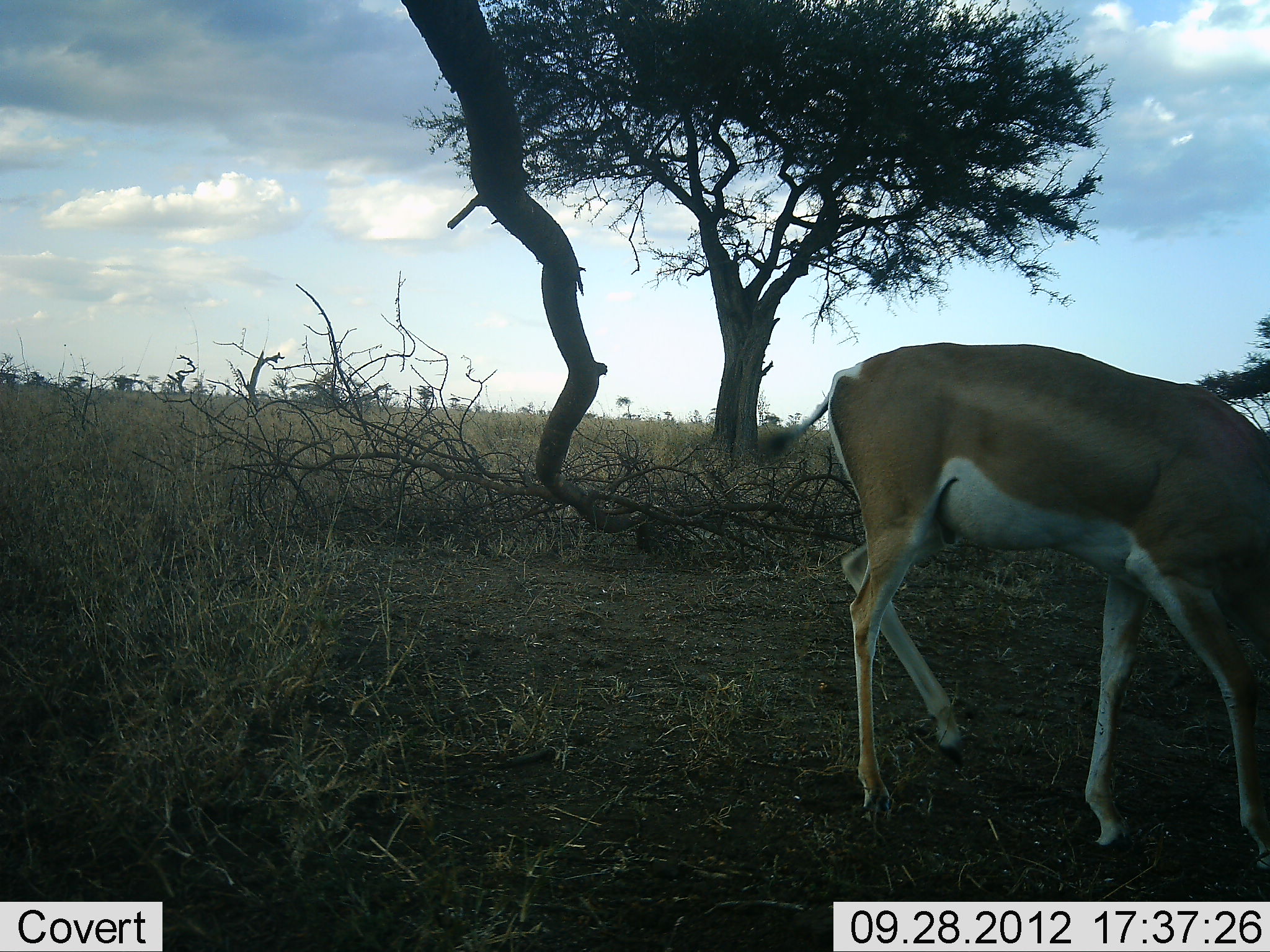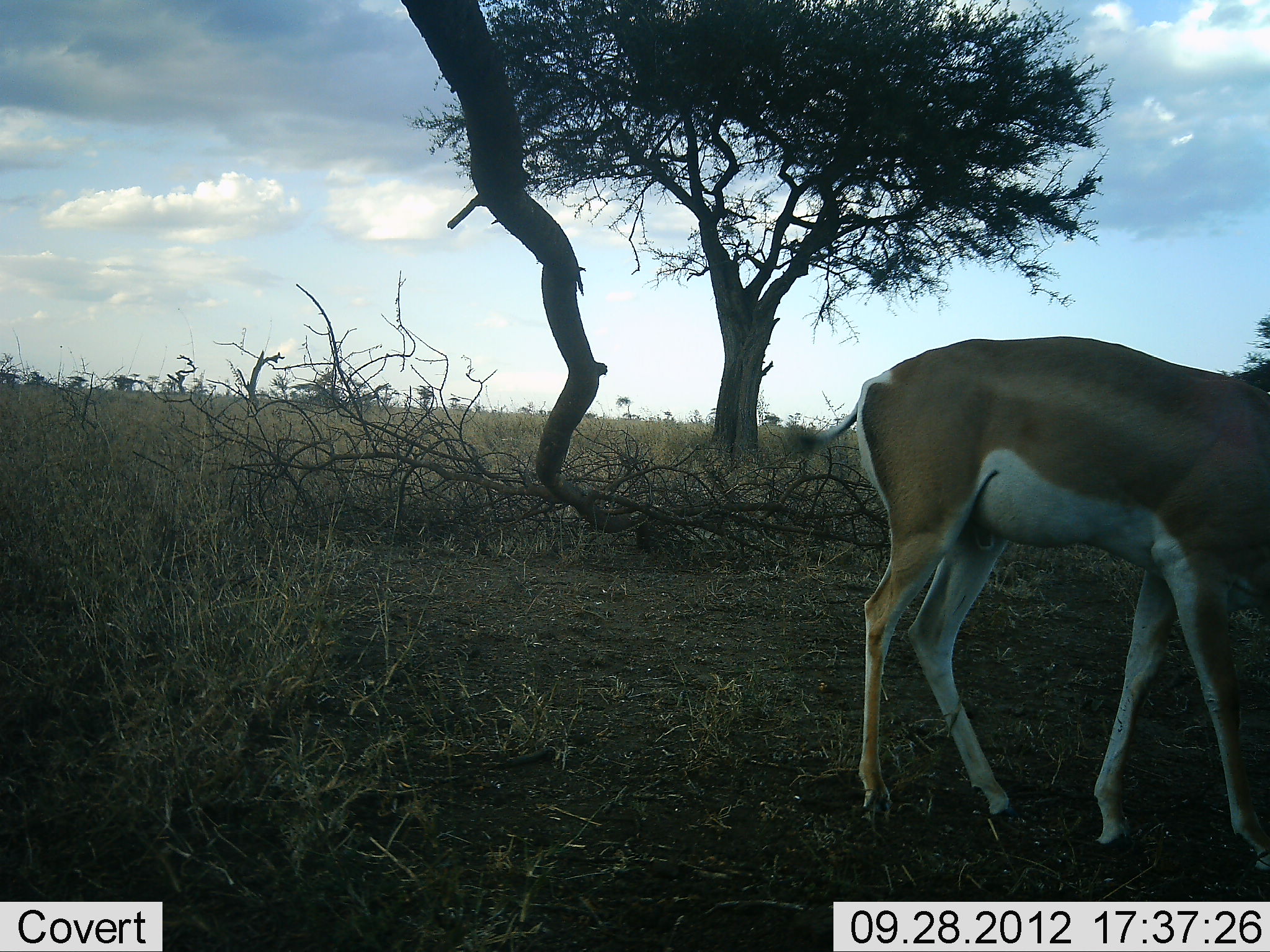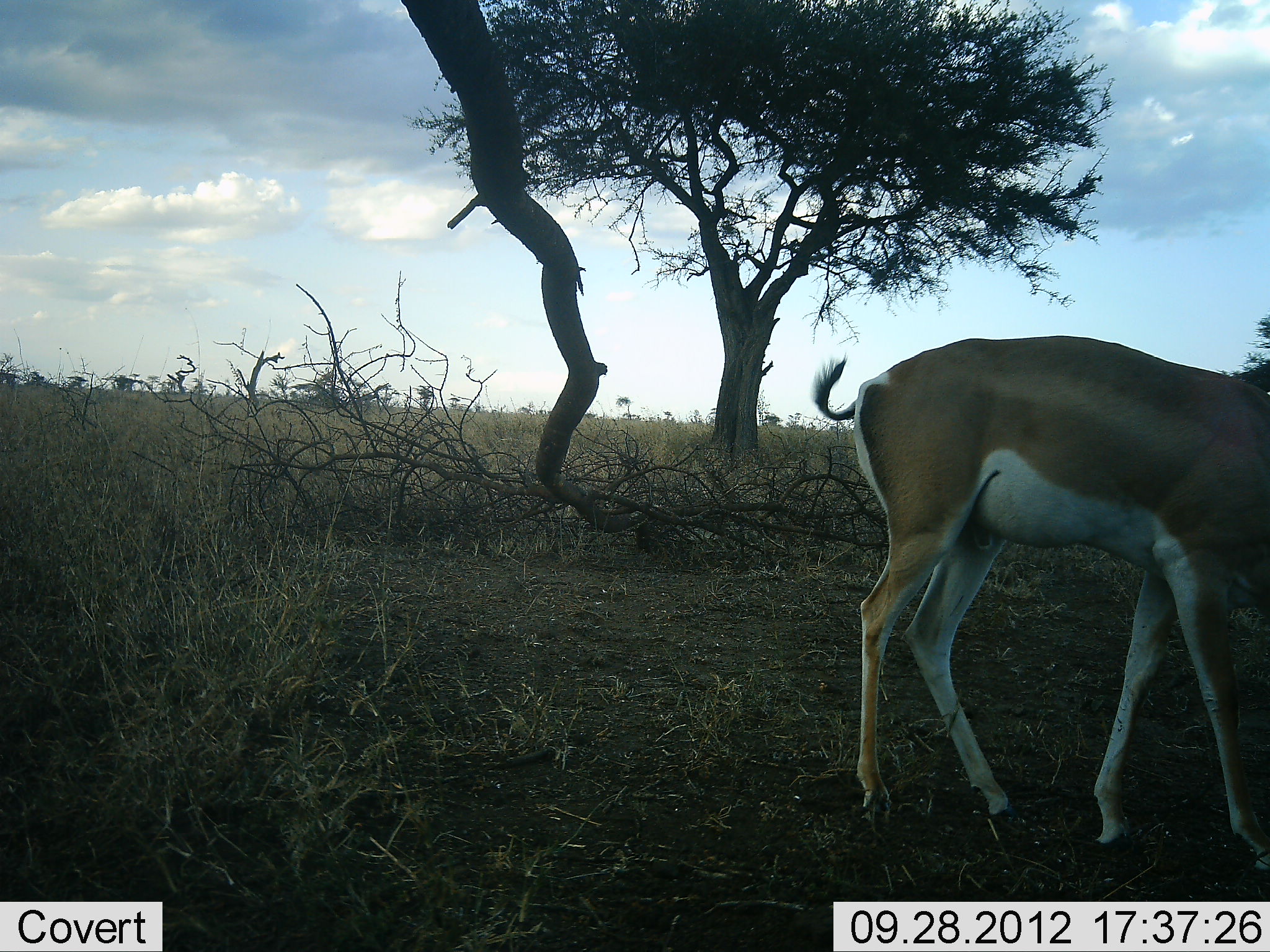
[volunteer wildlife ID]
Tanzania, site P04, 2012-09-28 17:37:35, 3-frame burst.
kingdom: Animalia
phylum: Chordata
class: Mammalia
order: Artiodactyla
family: Bovidae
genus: Nanger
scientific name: Nanger granti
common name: grant's gazelle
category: gazellegrants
Gazellegrants (grant's gazelle) (Nanger granti), count 1. Behavior (volunteer vote fractions): standing 60%, resting 0%, moving 40%, interacting 0%. Young present (vote fraction): 0%. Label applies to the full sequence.